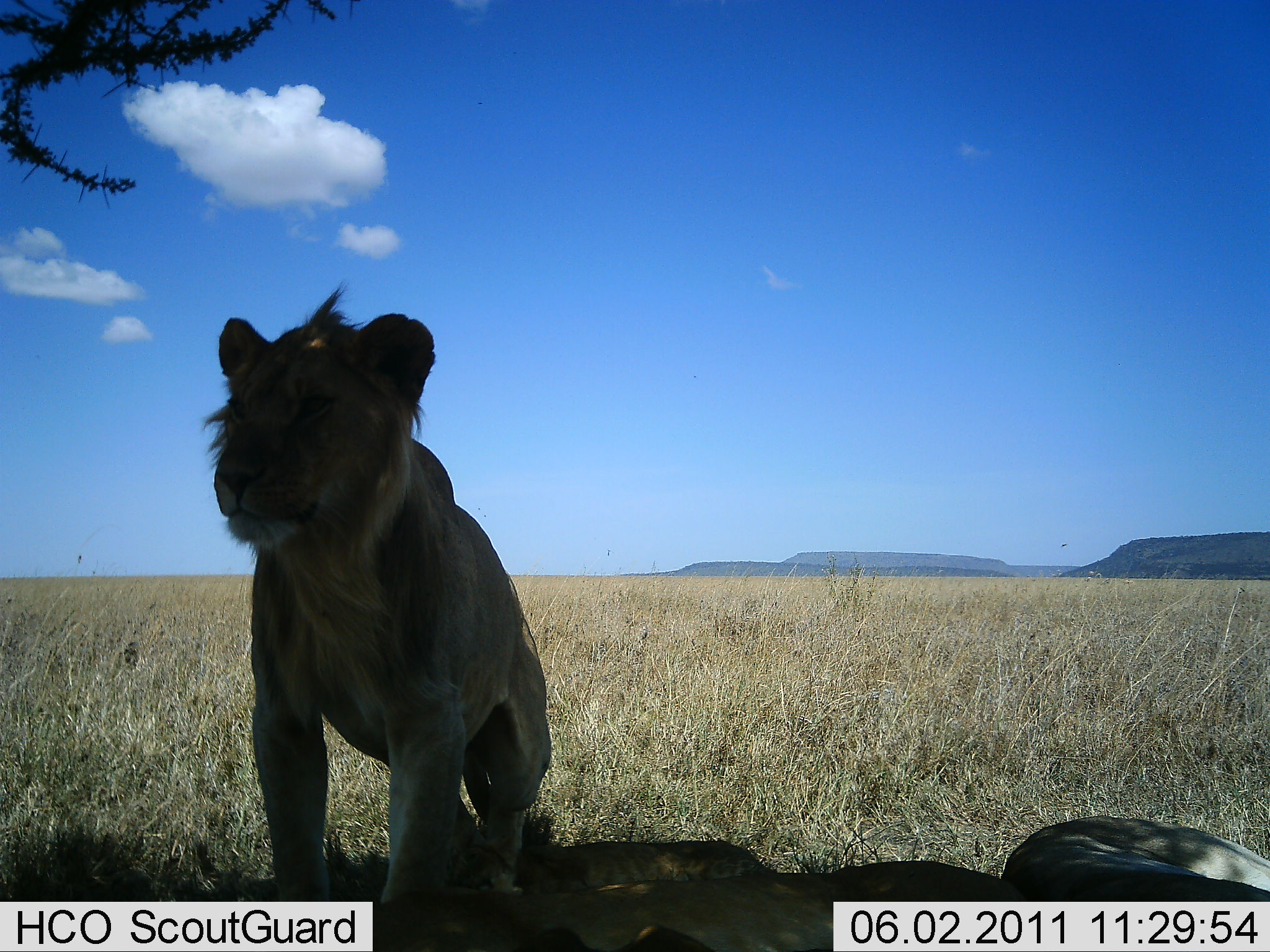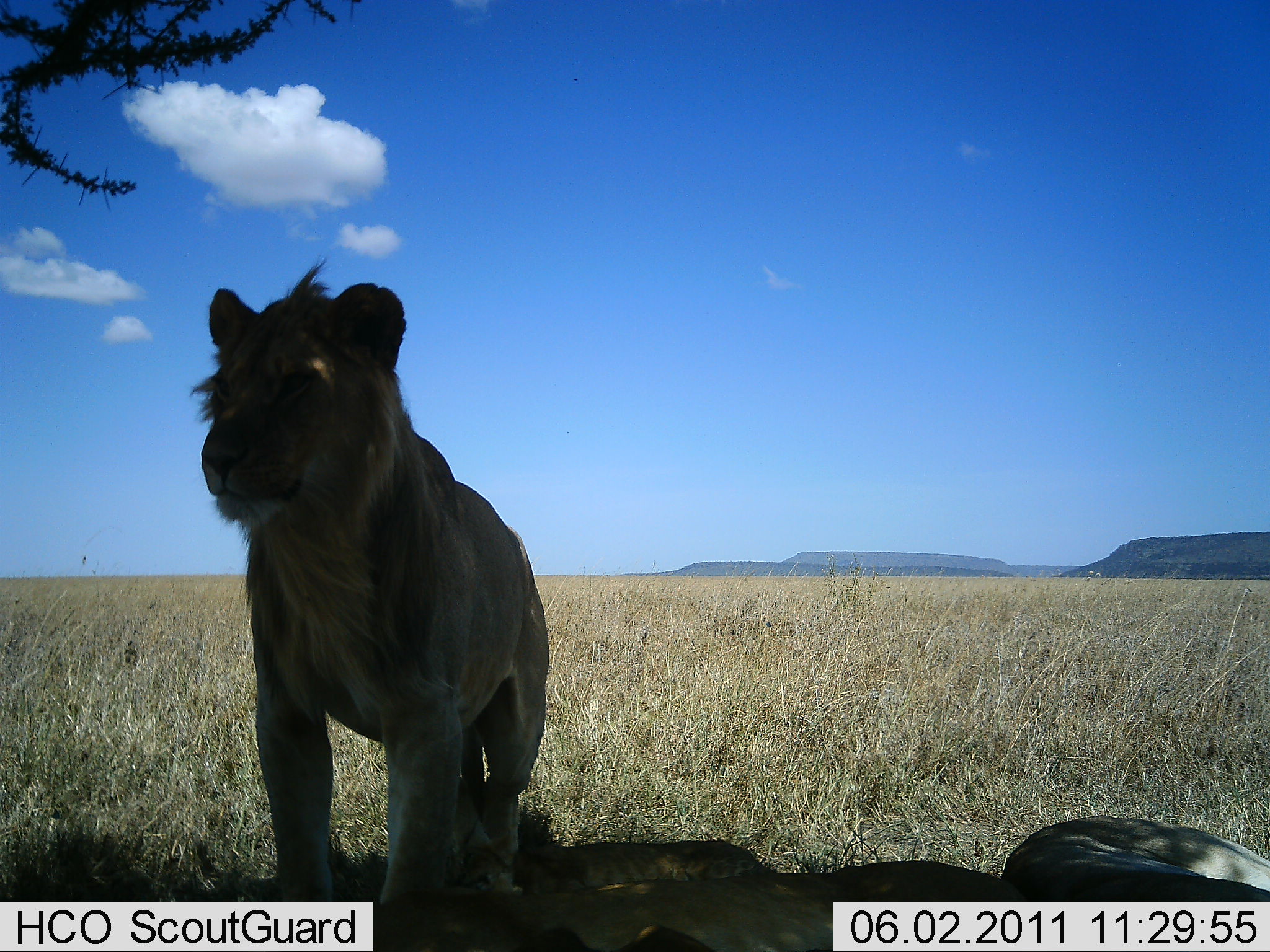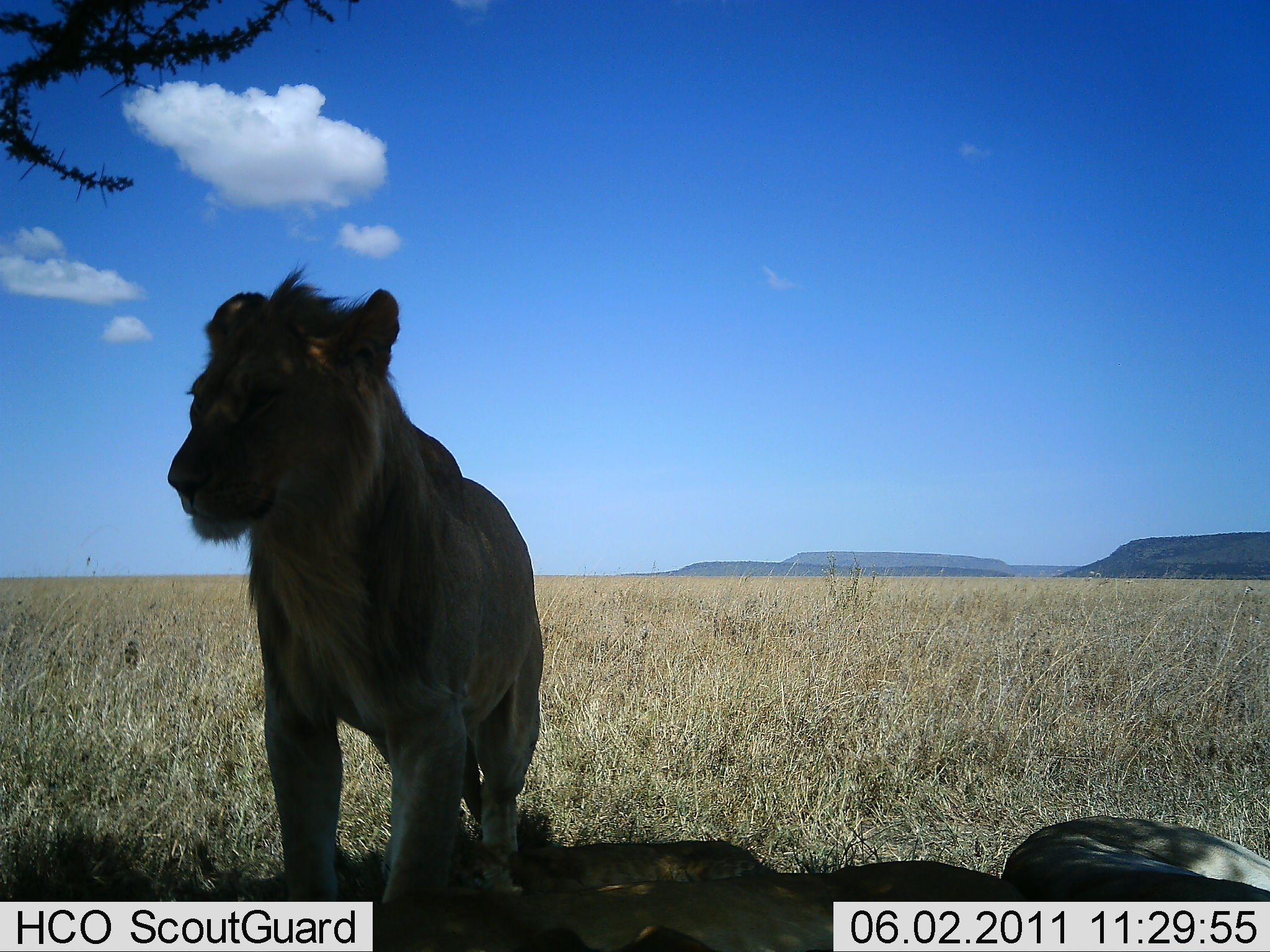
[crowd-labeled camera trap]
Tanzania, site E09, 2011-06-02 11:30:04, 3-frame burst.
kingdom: Animalia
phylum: Chordata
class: Mammalia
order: Carnivora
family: Felidae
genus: Panthera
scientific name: Panthera leo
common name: lion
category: lionmale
Lionmale (lion) (Panthera leo), count 1. Behavior (volunteer vote fractions): standing 88%, resting 18%, moving 0%, interacting 0%. Young present (vote fraction): 18%. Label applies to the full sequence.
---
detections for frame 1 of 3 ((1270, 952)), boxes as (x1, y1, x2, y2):
animal: (196, 281, 557, 906); (378, 818, 1270, 951)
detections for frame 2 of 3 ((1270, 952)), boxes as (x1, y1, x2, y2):
animal: (185, 259, 547, 915); (373, 817, 1269, 952)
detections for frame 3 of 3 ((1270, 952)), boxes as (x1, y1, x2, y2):
animal: (161, 269, 542, 912); (373, 816, 1233, 951)